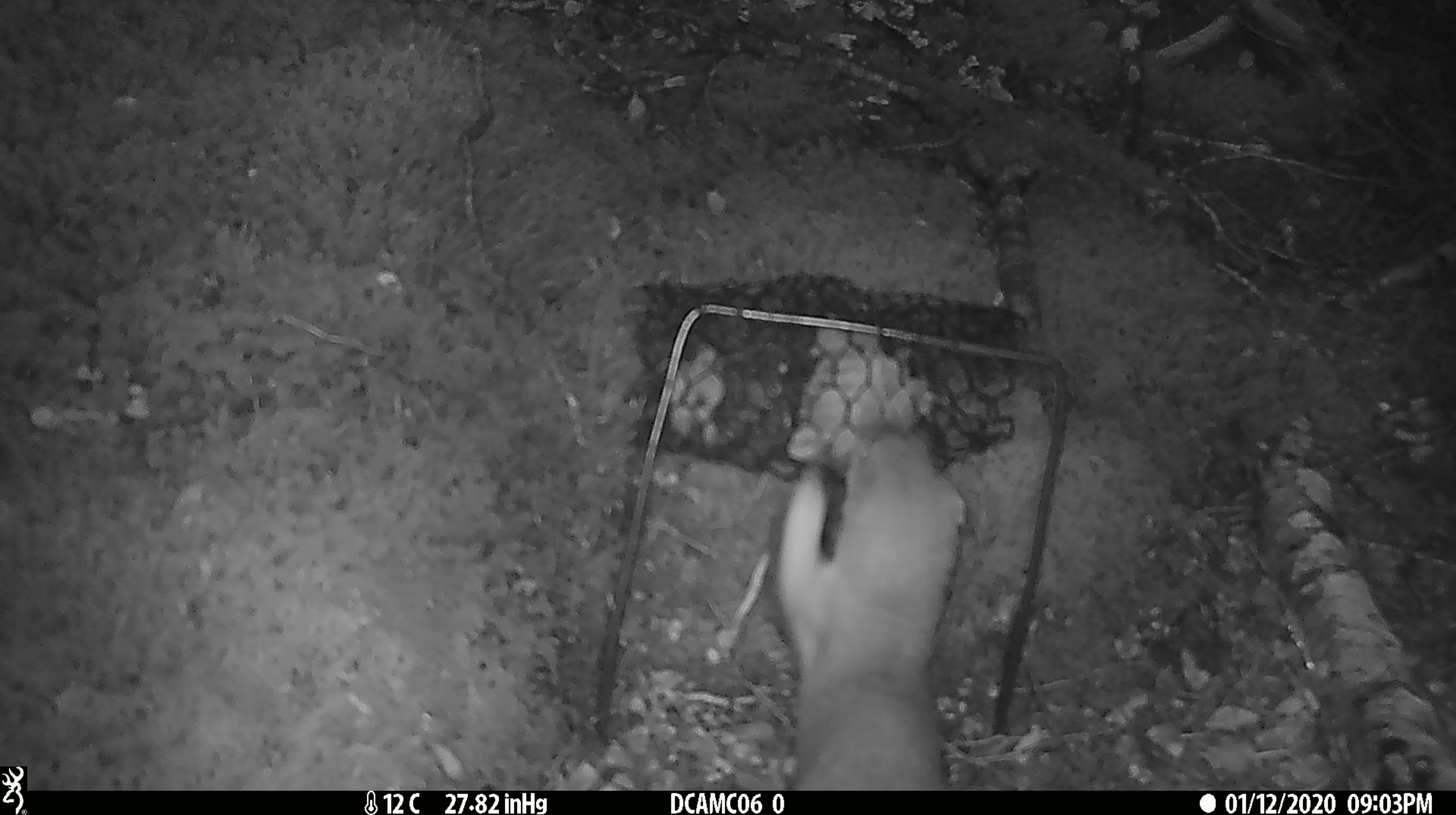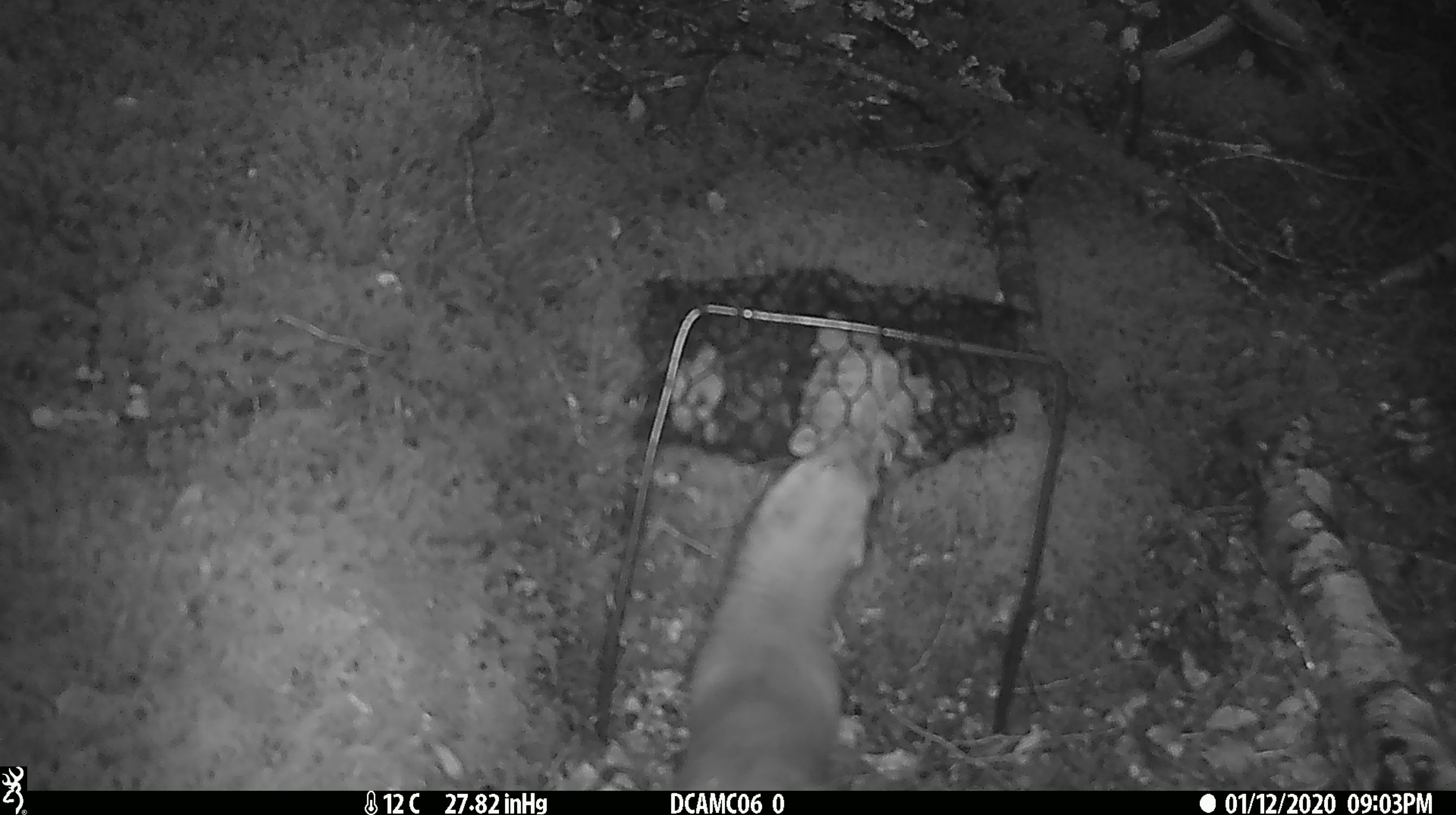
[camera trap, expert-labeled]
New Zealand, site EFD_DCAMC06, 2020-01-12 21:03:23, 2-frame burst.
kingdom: Animalia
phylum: Chordata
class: Mammalia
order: Carnivora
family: Mustelidae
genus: Mustela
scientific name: Mustela erminea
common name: stoat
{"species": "stoat (Mustela erminea)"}